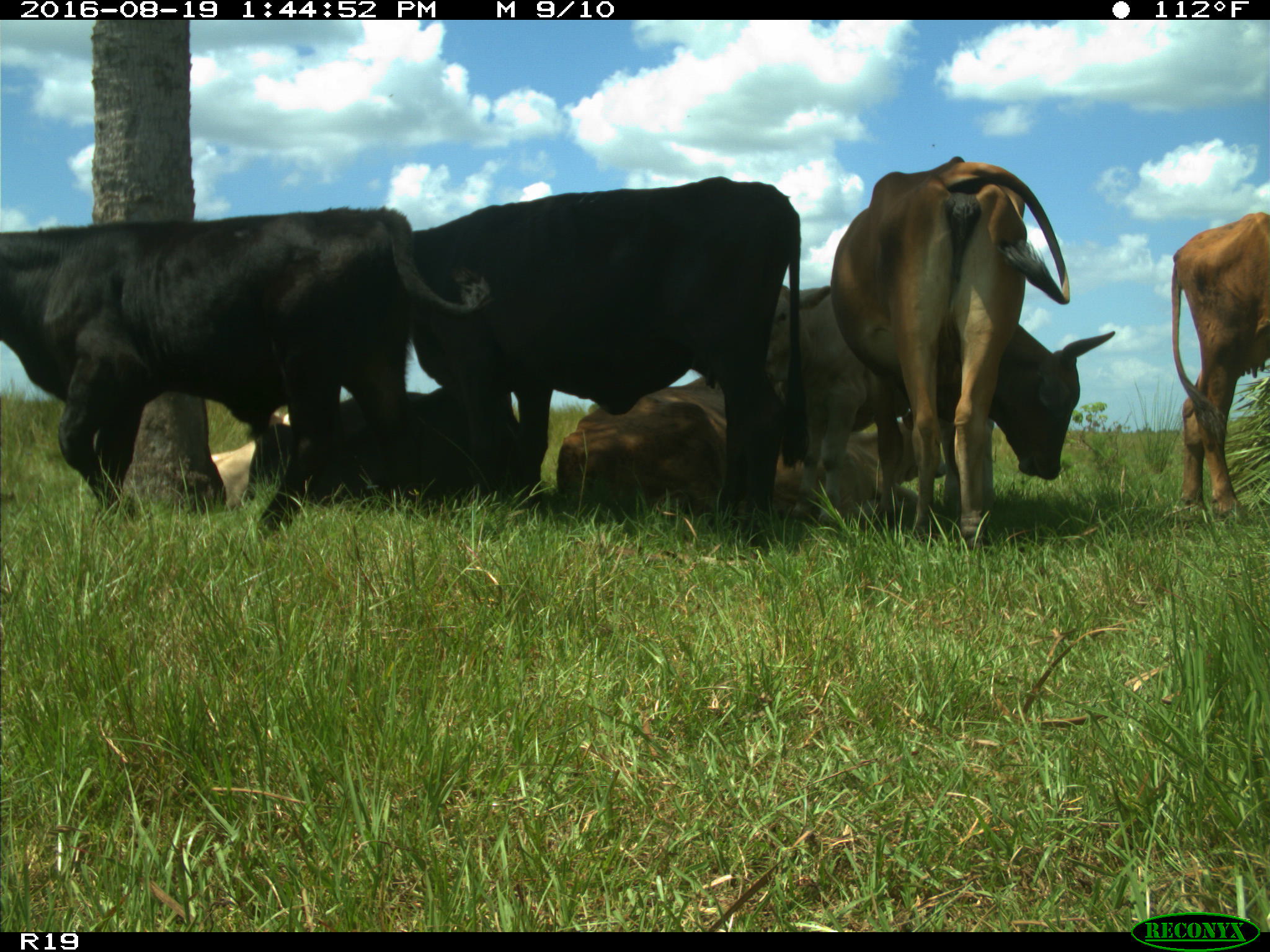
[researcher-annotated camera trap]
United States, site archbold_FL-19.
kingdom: Animalia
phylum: Chordata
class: Mammalia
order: Artiodactyla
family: Bovidae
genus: Bos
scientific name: Bos taurus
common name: domestic cow